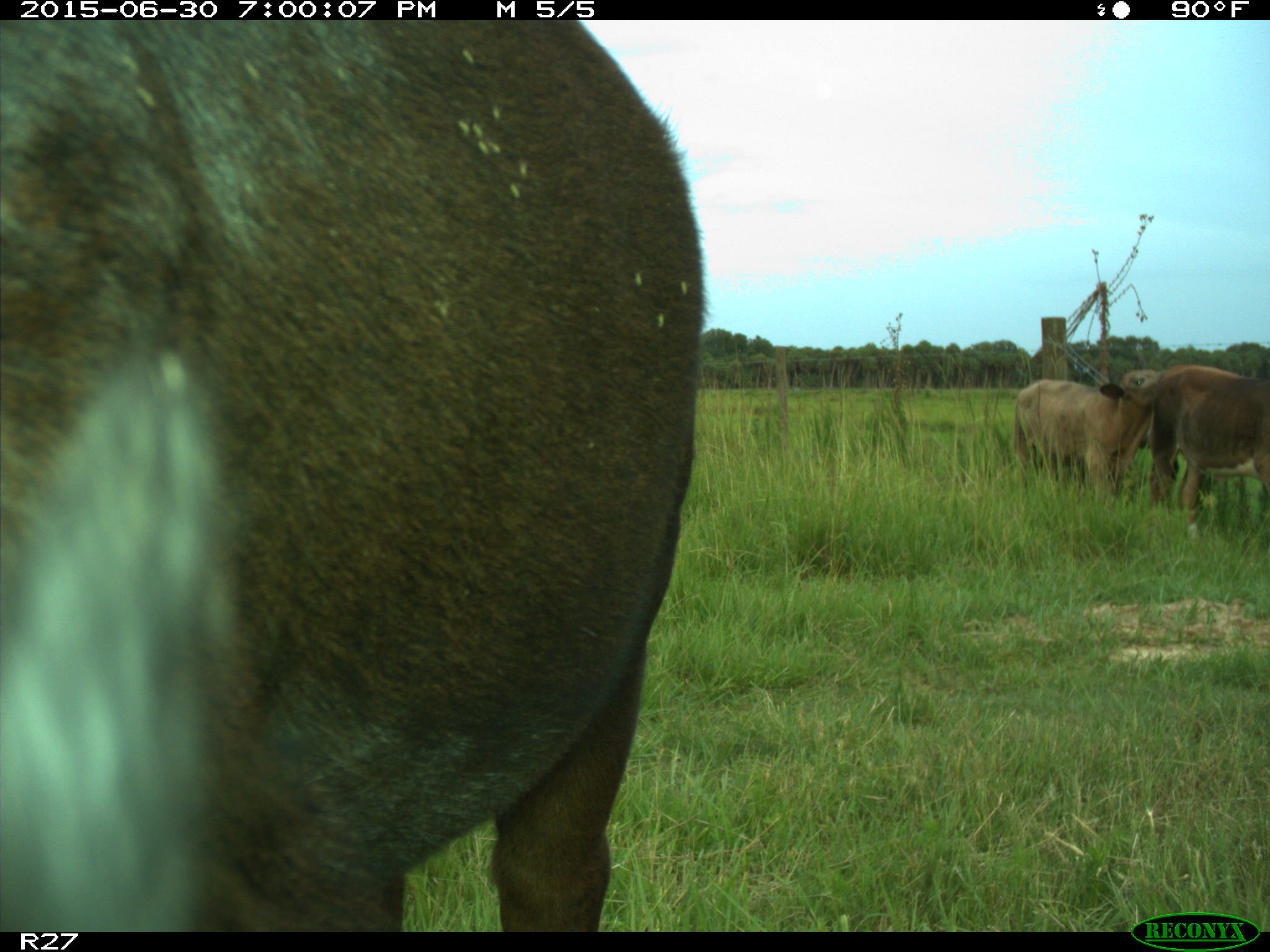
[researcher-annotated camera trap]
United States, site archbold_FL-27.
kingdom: Animalia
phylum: Chordata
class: Mammalia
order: Artiodactyla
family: Bovidae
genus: Bos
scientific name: Bos taurus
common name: domestic cow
Bos taurus (domestic cow).